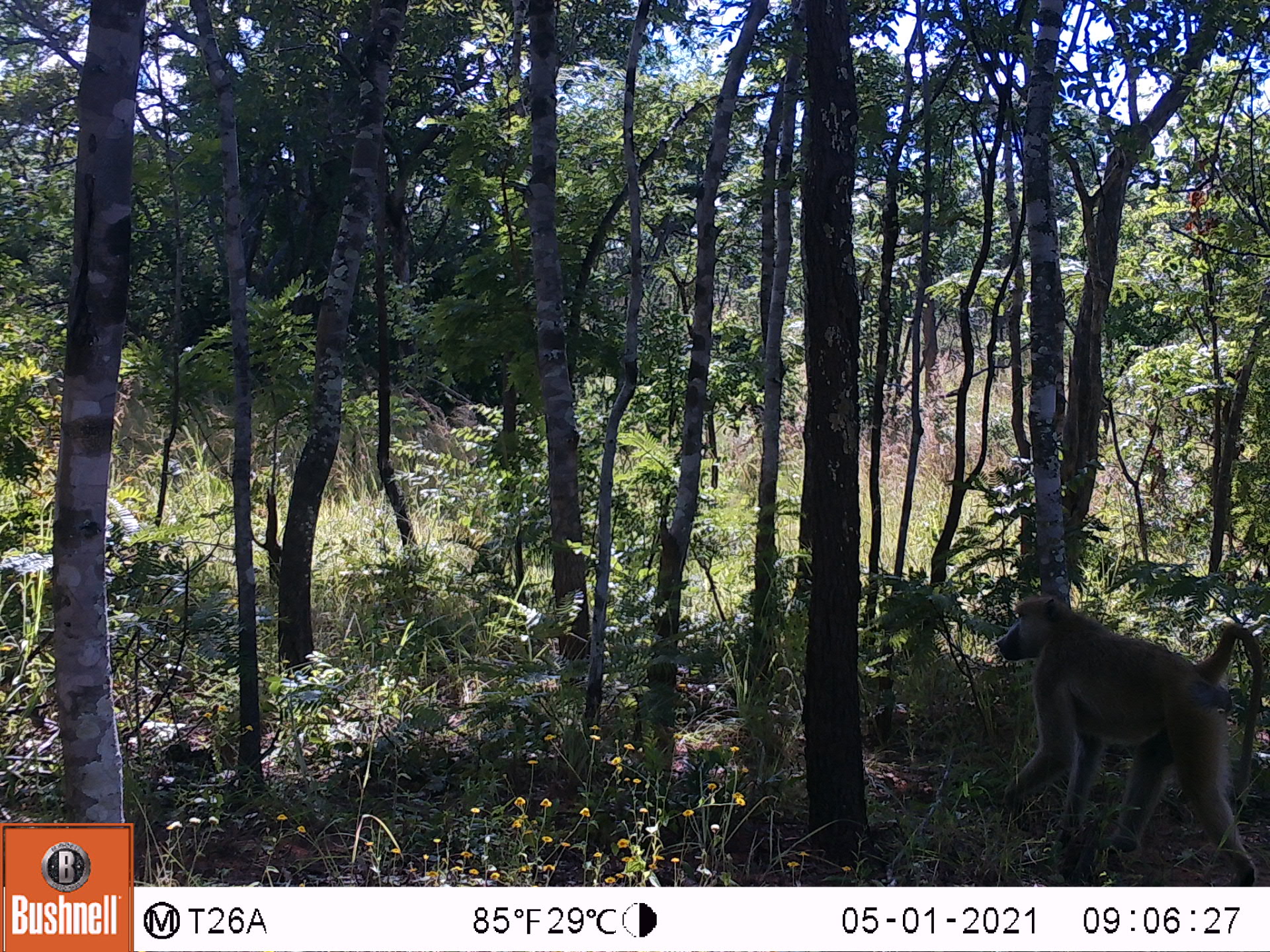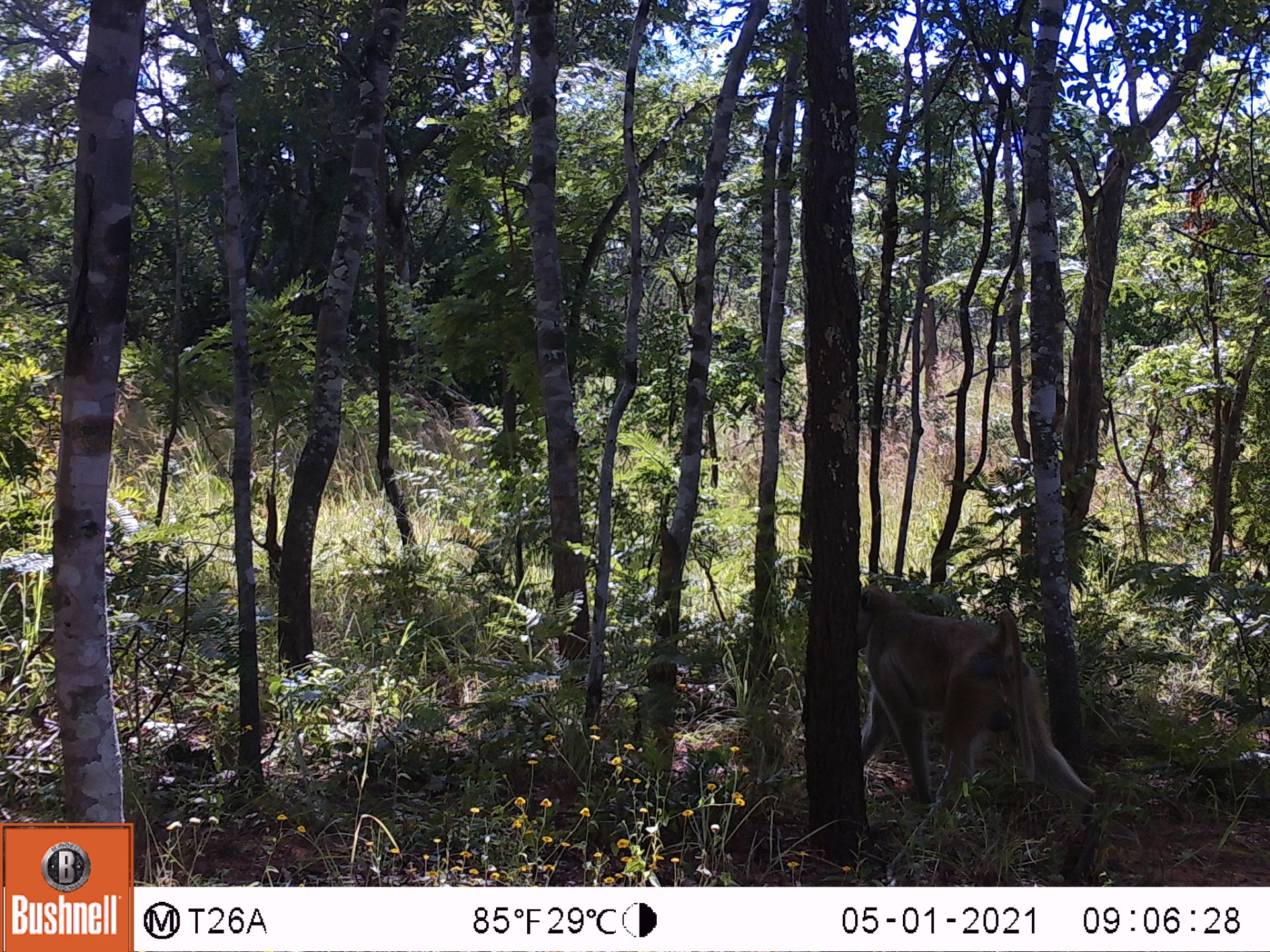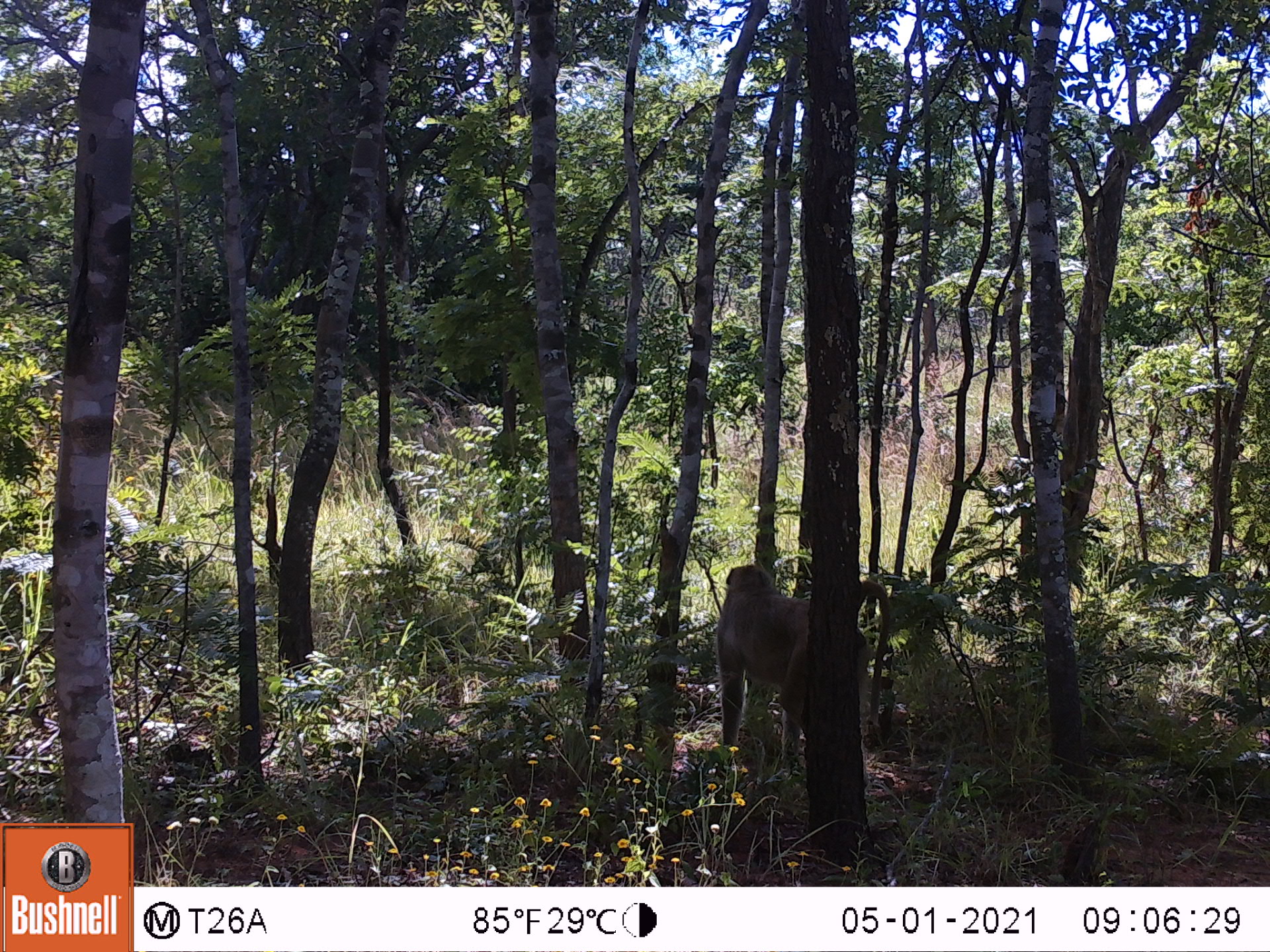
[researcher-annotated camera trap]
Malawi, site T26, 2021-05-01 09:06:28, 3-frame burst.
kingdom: Animalia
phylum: Chordata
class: Mammalia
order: Primates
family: Cercopithecidae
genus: Papio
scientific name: Papio cynocephalus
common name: yellow baboon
Yellow baboon (Papio cynocephalus), count 1.